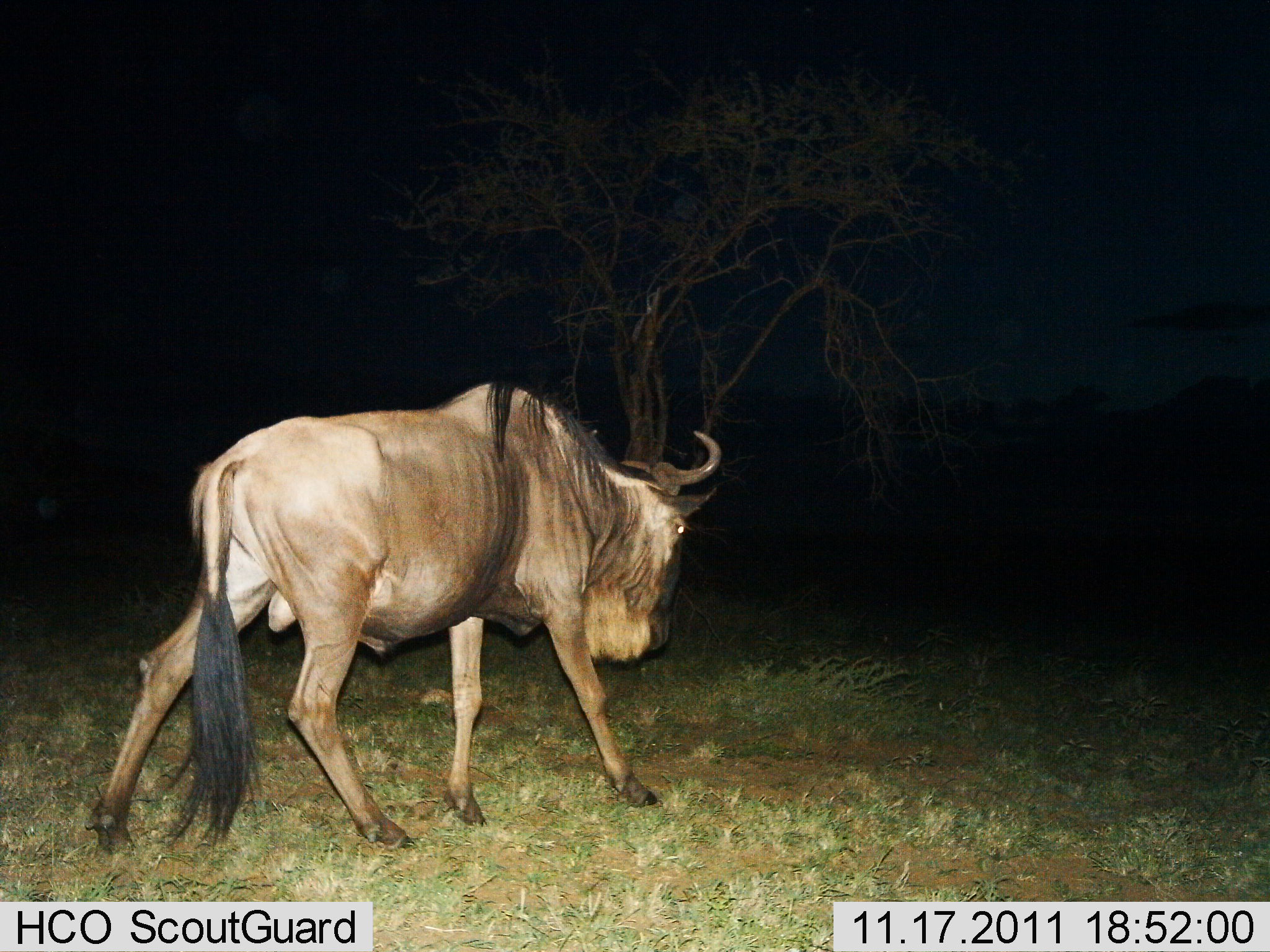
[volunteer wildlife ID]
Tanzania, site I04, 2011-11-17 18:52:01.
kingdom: Animalia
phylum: Chordata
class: Mammalia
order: Artiodactyla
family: Bovidae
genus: Connochaetes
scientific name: Connochaetes taurinus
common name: blue wildebeest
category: wildebeest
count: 1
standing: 17%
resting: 8%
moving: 83%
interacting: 0%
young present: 0%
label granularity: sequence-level